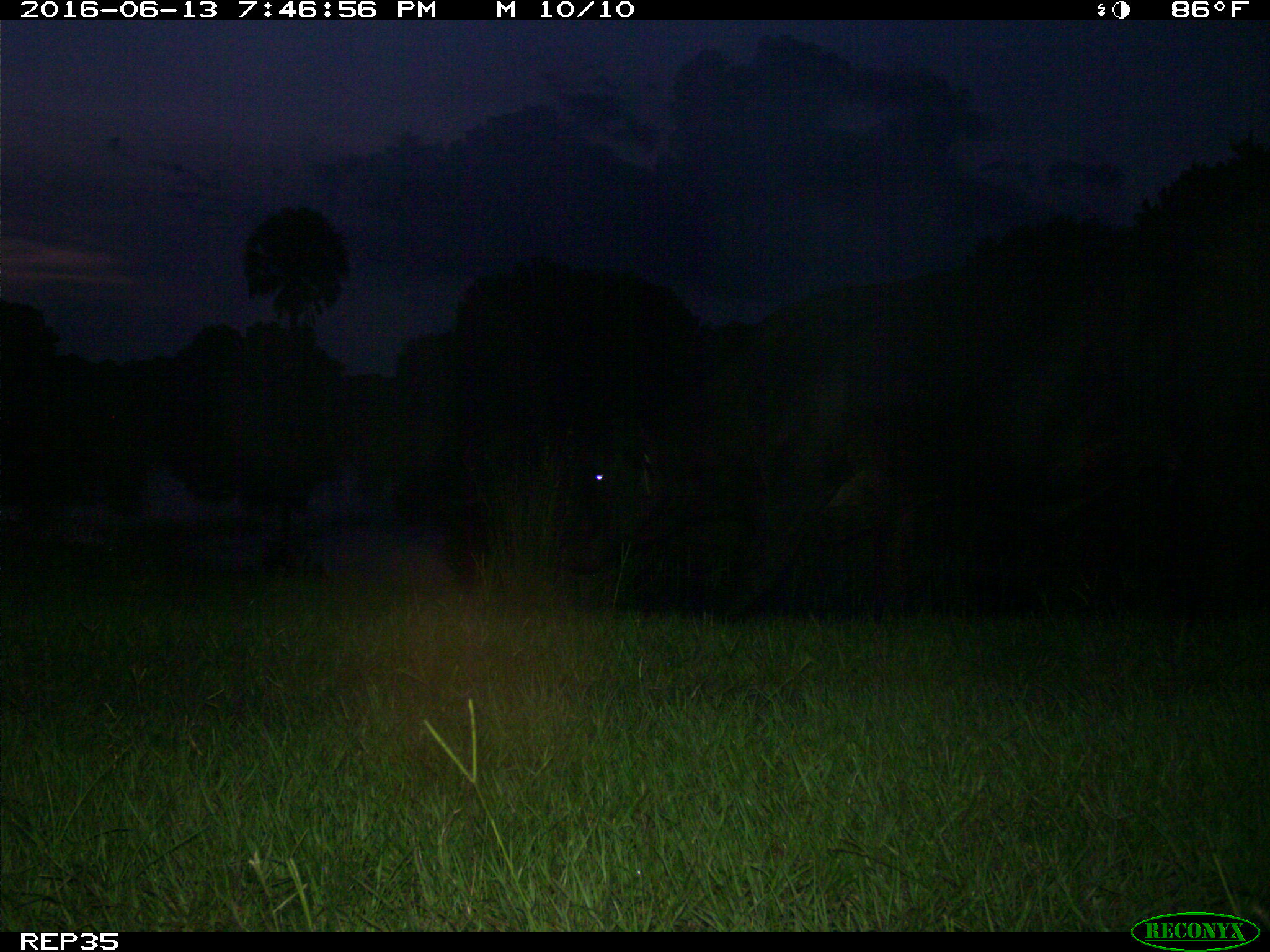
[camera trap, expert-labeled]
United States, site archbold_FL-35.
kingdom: Animalia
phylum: Chordata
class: Mammalia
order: Artiodactyla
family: Bovidae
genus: Bos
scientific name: Bos taurus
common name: domestic cow